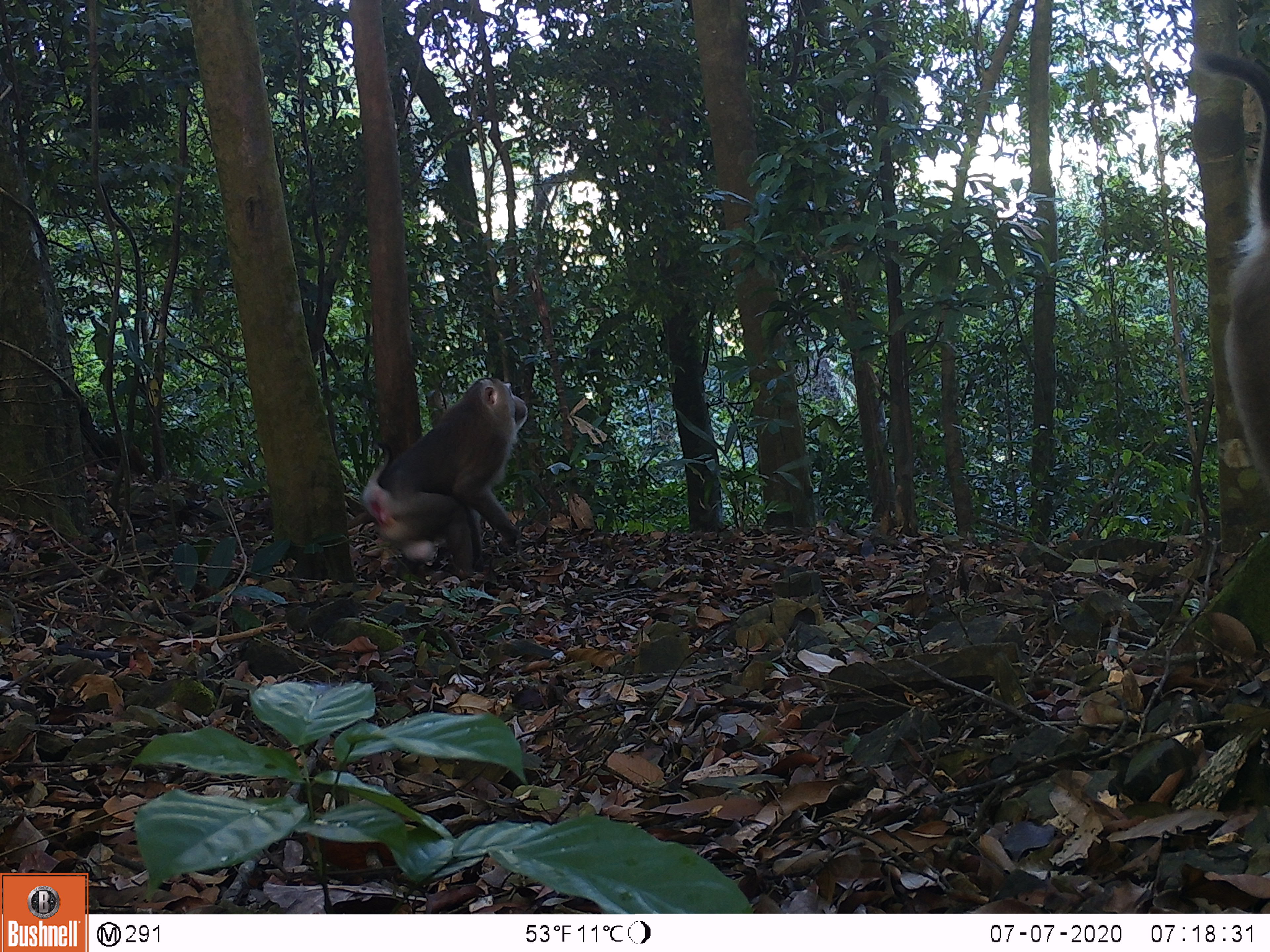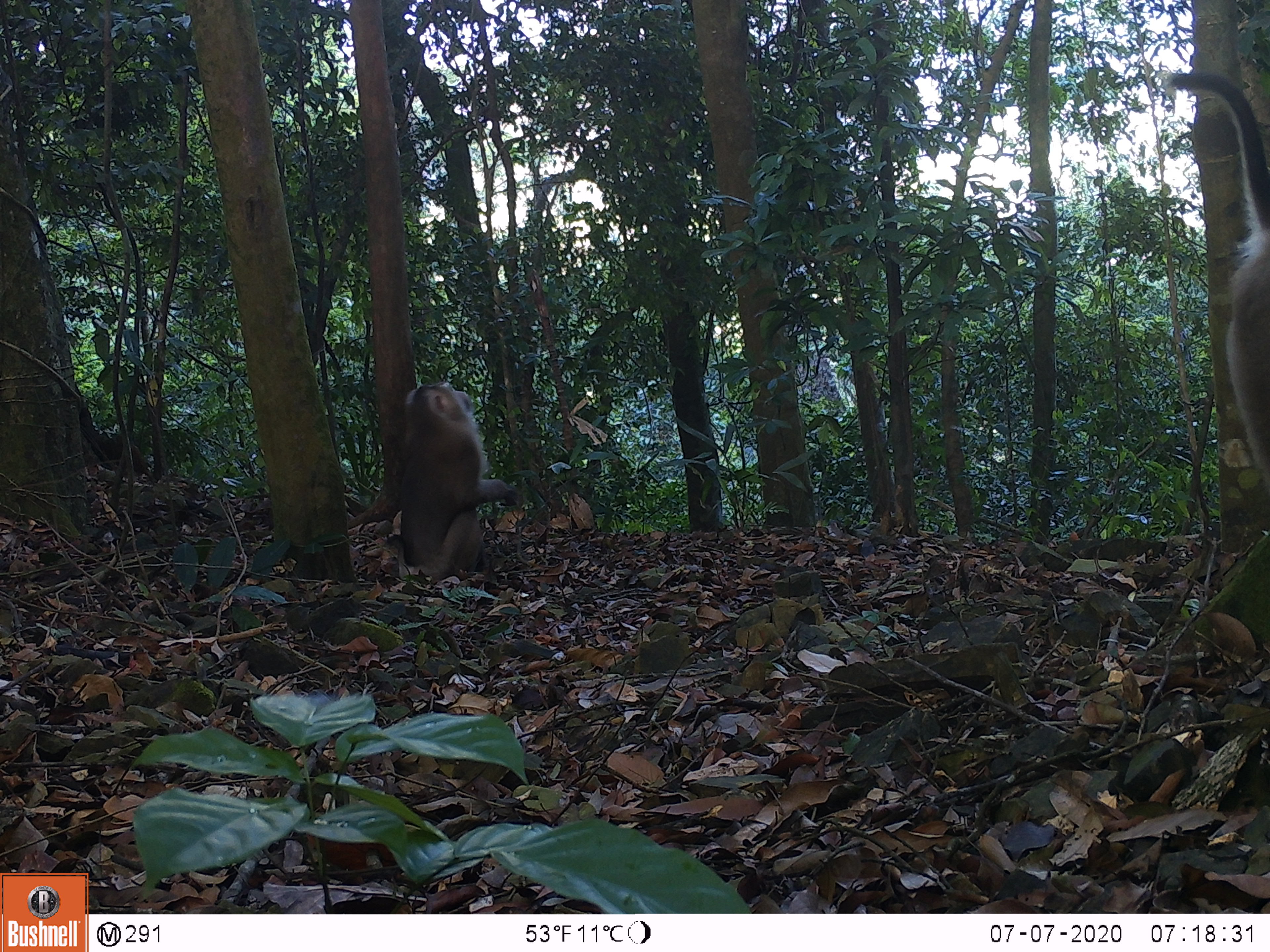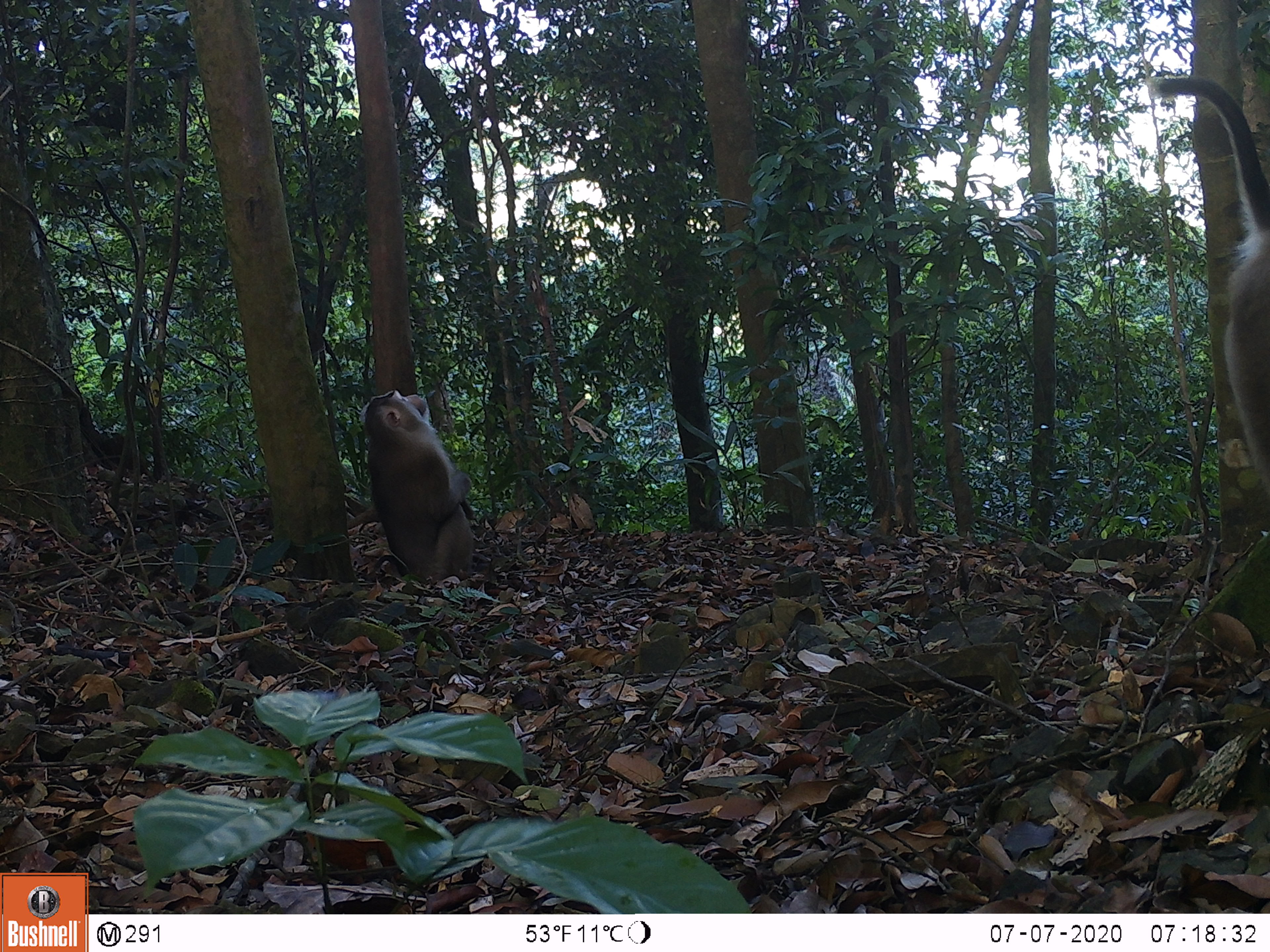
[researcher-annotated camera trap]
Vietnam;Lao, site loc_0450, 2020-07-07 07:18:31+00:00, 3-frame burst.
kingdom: Animalia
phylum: Chordata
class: Mammalia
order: Primates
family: Cercopithecidae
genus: Macaca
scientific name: Macaca nemestrina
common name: pig-tailed macaque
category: pig tailed macaque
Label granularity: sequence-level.